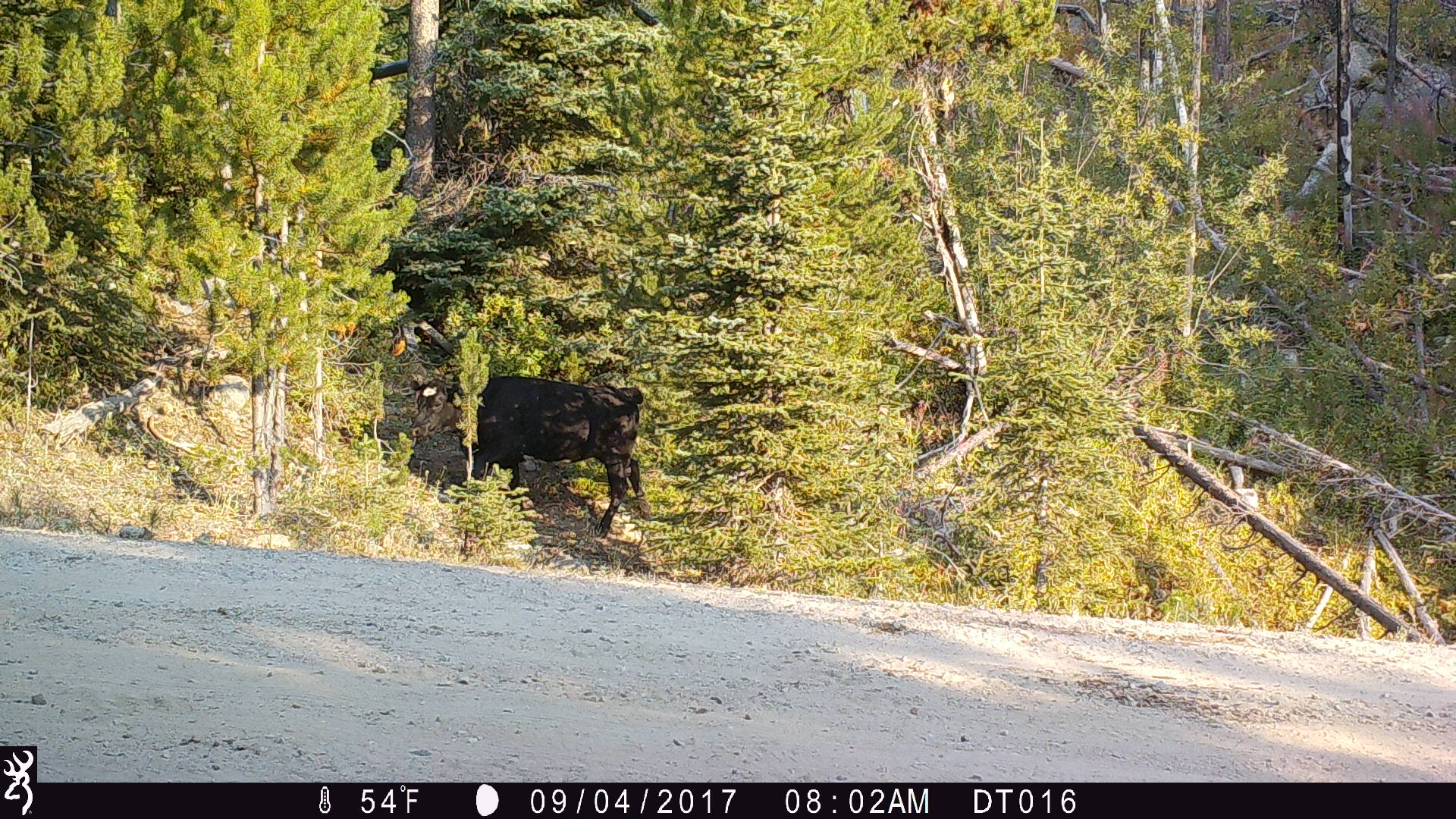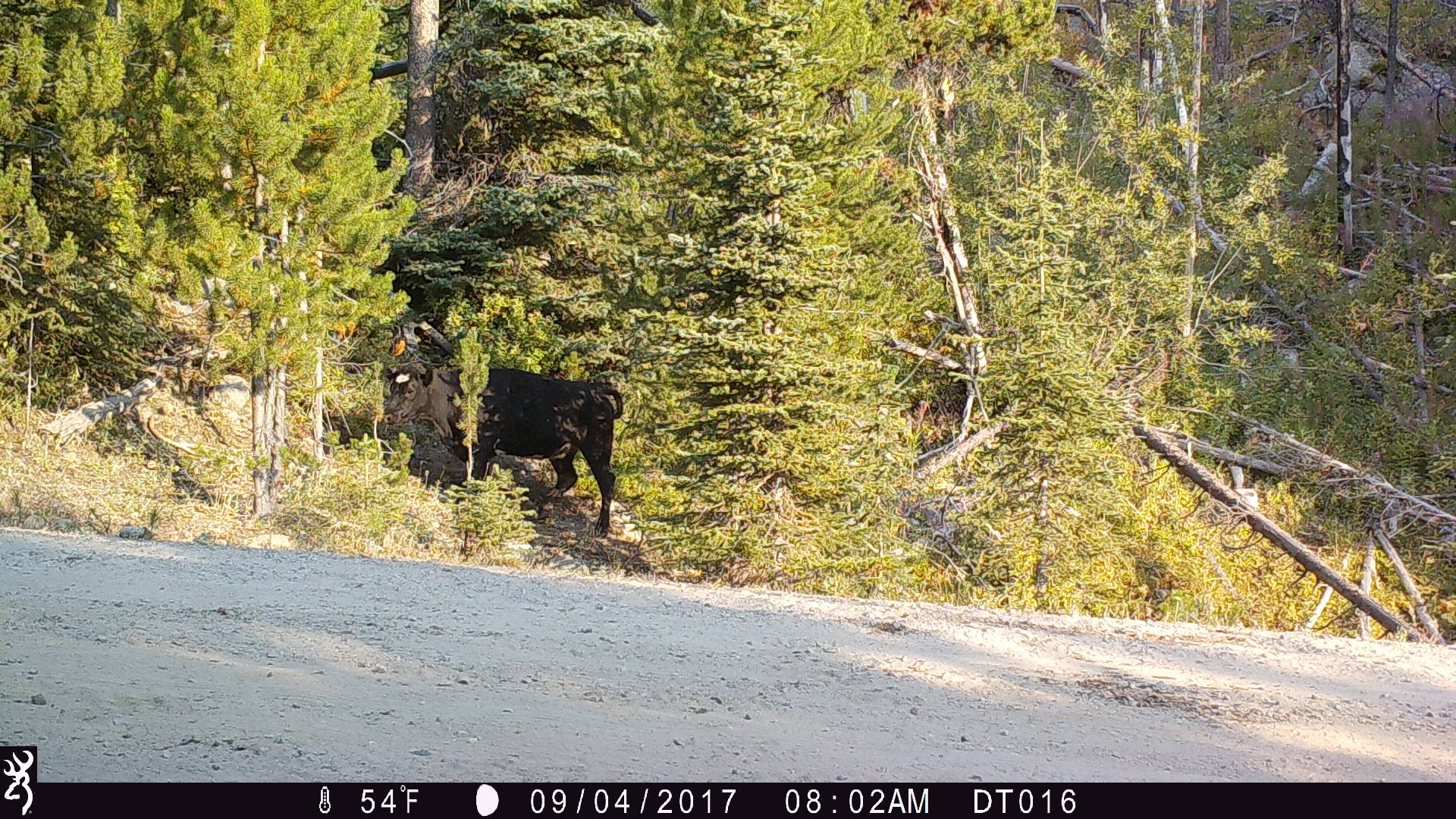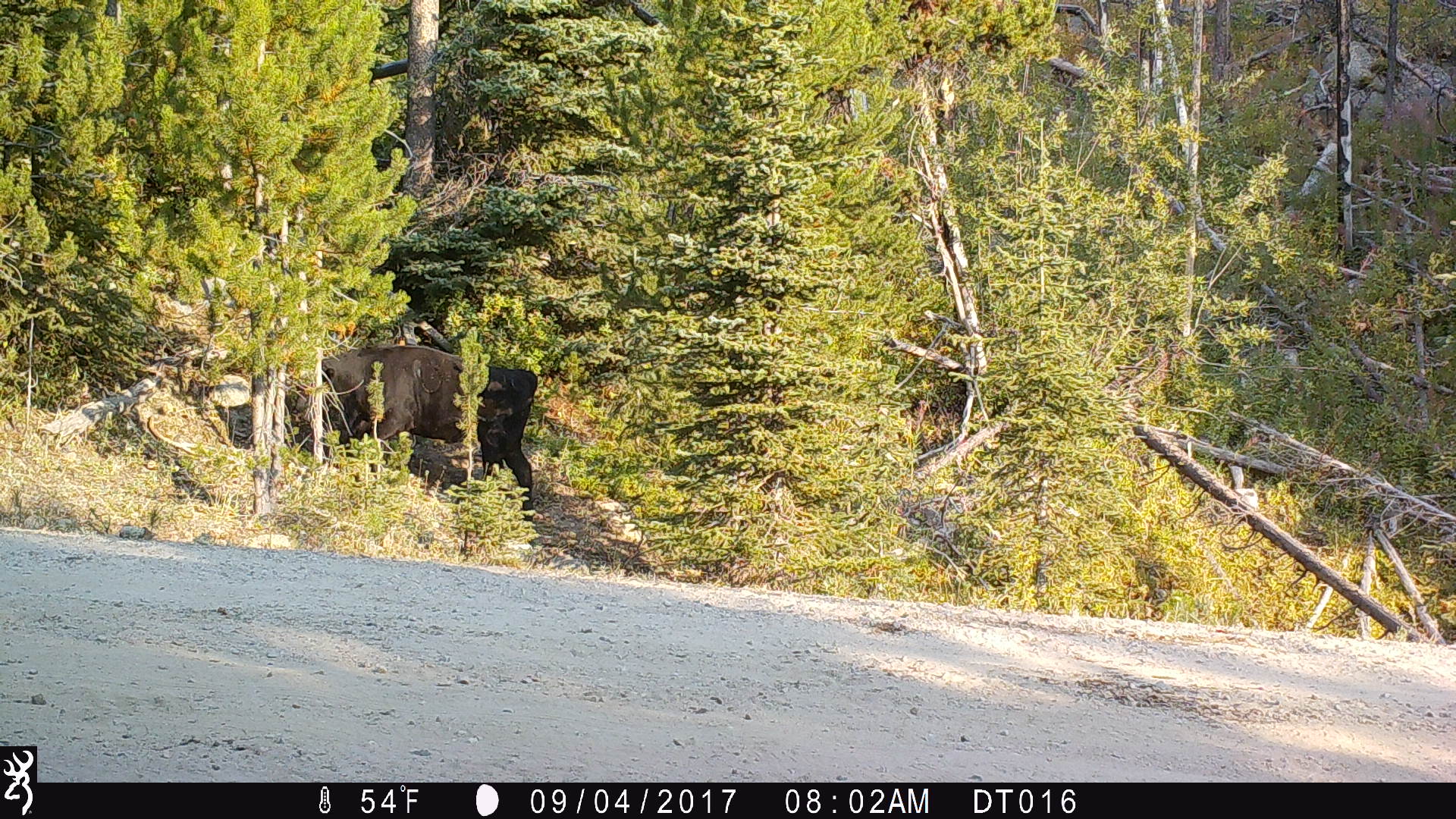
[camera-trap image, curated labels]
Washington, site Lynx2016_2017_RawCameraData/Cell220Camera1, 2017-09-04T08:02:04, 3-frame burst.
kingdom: Animalia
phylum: Chordata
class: Mammalia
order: Artiodactyla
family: Bovidae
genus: Bos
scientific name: Bos taurus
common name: domestic cattle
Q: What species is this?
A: Domestic cattle (Bos taurus).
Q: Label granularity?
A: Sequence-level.